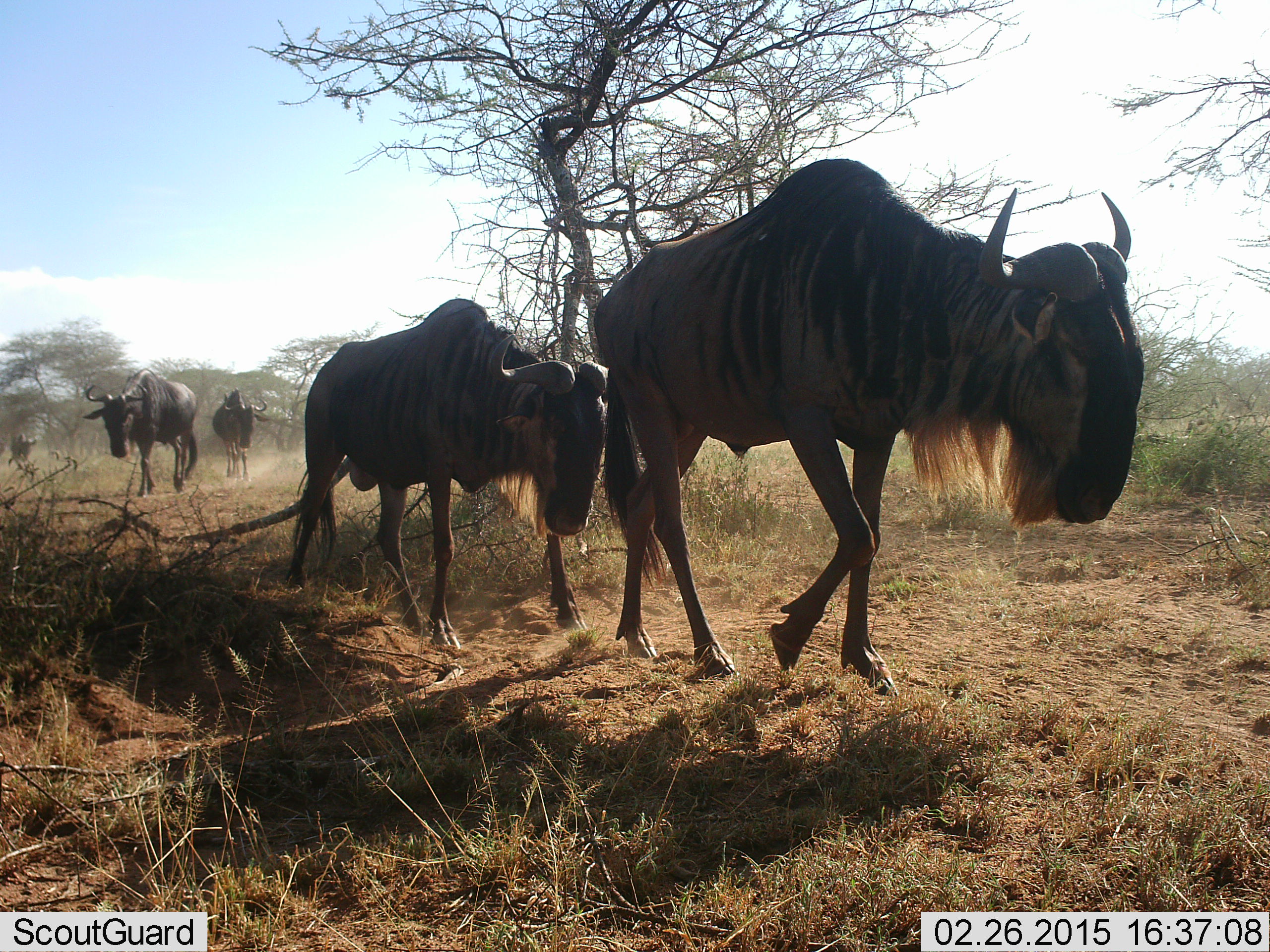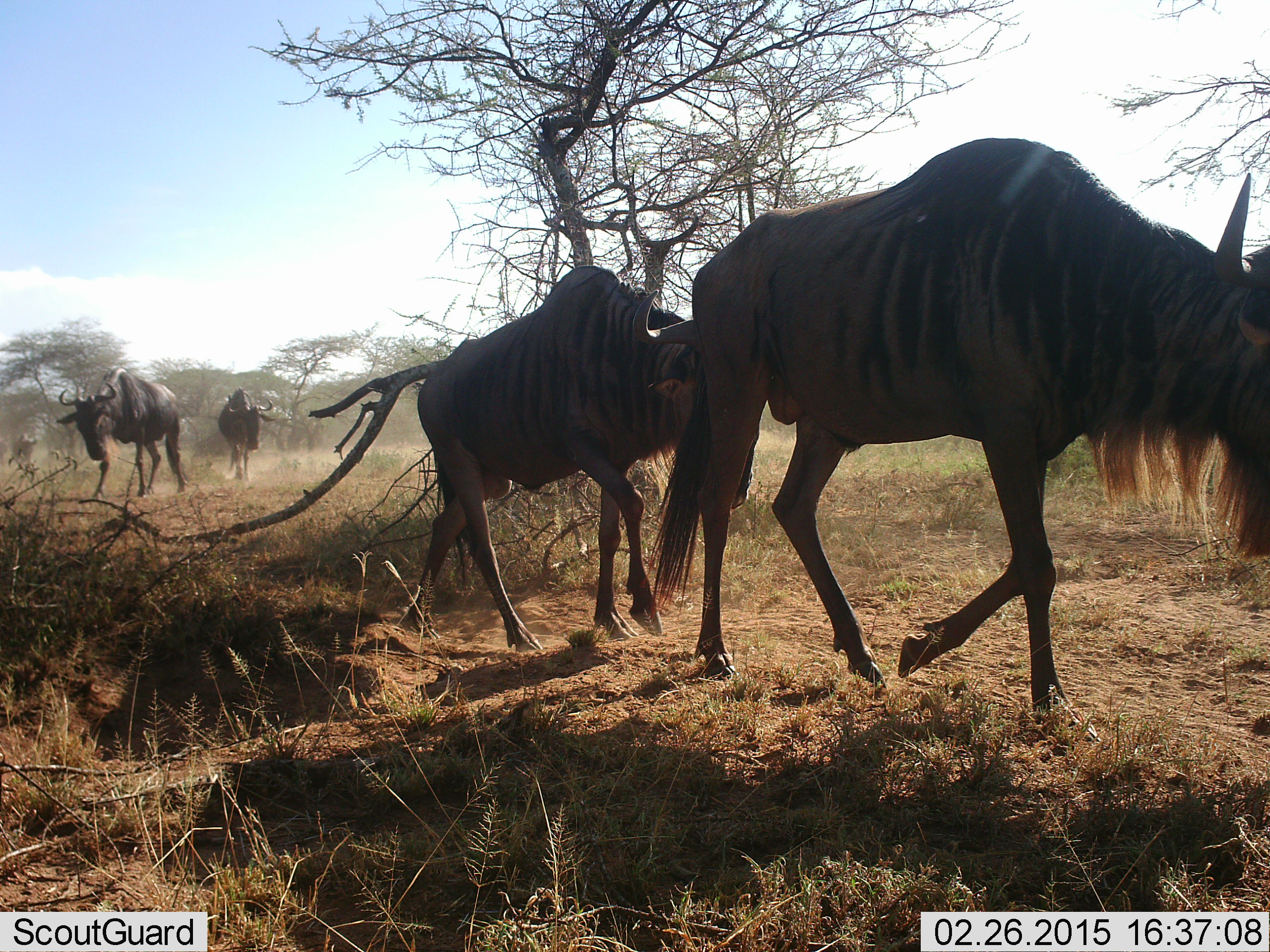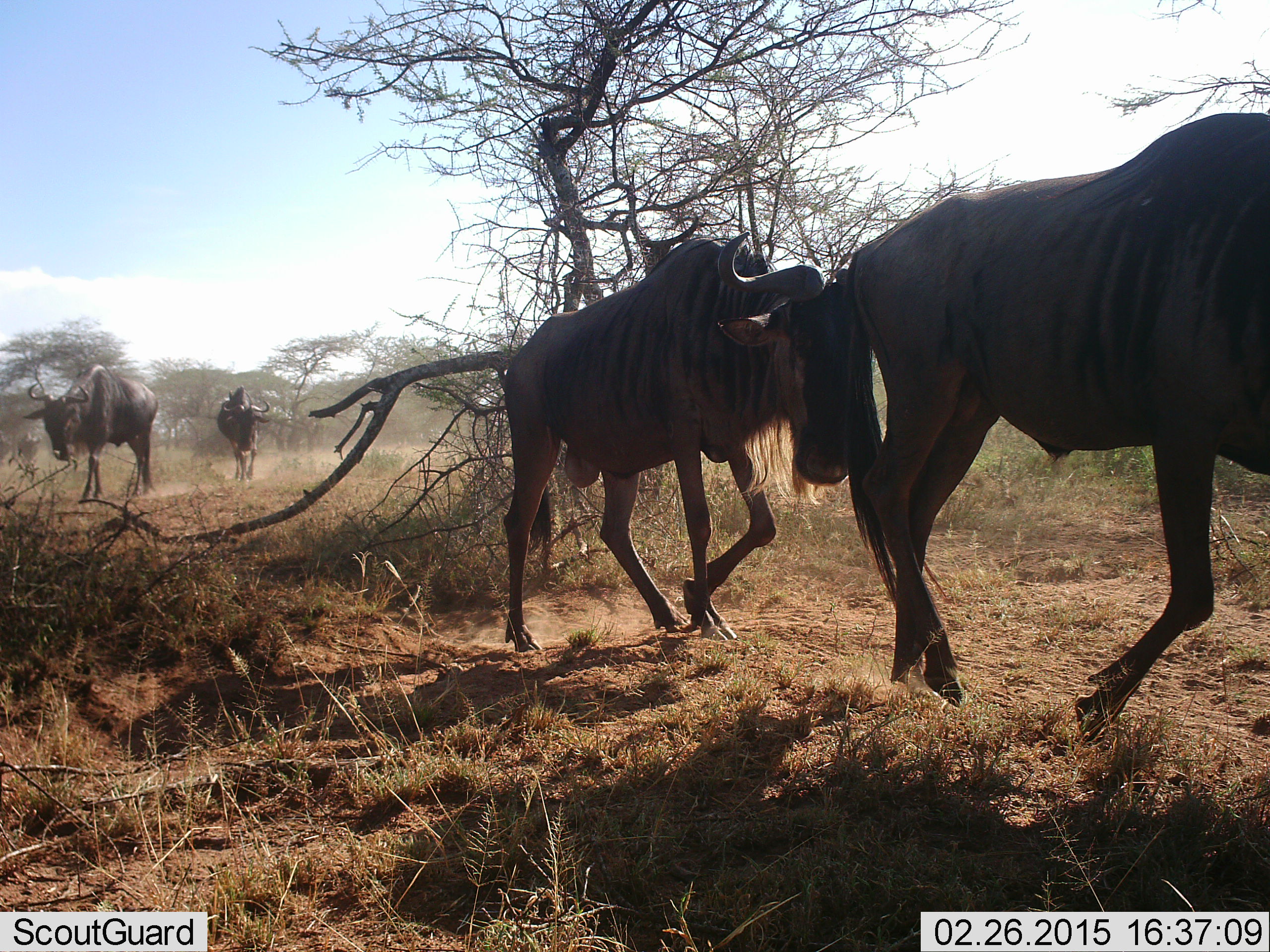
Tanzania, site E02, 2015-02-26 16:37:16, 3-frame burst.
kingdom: Animalia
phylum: Chordata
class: Mammalia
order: Artiodactyla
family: Bovidae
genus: Connochaetes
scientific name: Connochaetes taurinus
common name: blue wildebeest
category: wildebeest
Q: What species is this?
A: Wildebeest (blue wildebeest) (Connochaetes taurinus).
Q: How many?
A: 4.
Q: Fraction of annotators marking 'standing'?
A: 0%.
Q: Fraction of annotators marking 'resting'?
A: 0%.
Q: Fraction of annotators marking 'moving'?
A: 100%.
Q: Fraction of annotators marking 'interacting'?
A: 0%.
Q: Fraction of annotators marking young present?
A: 0%.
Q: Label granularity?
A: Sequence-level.